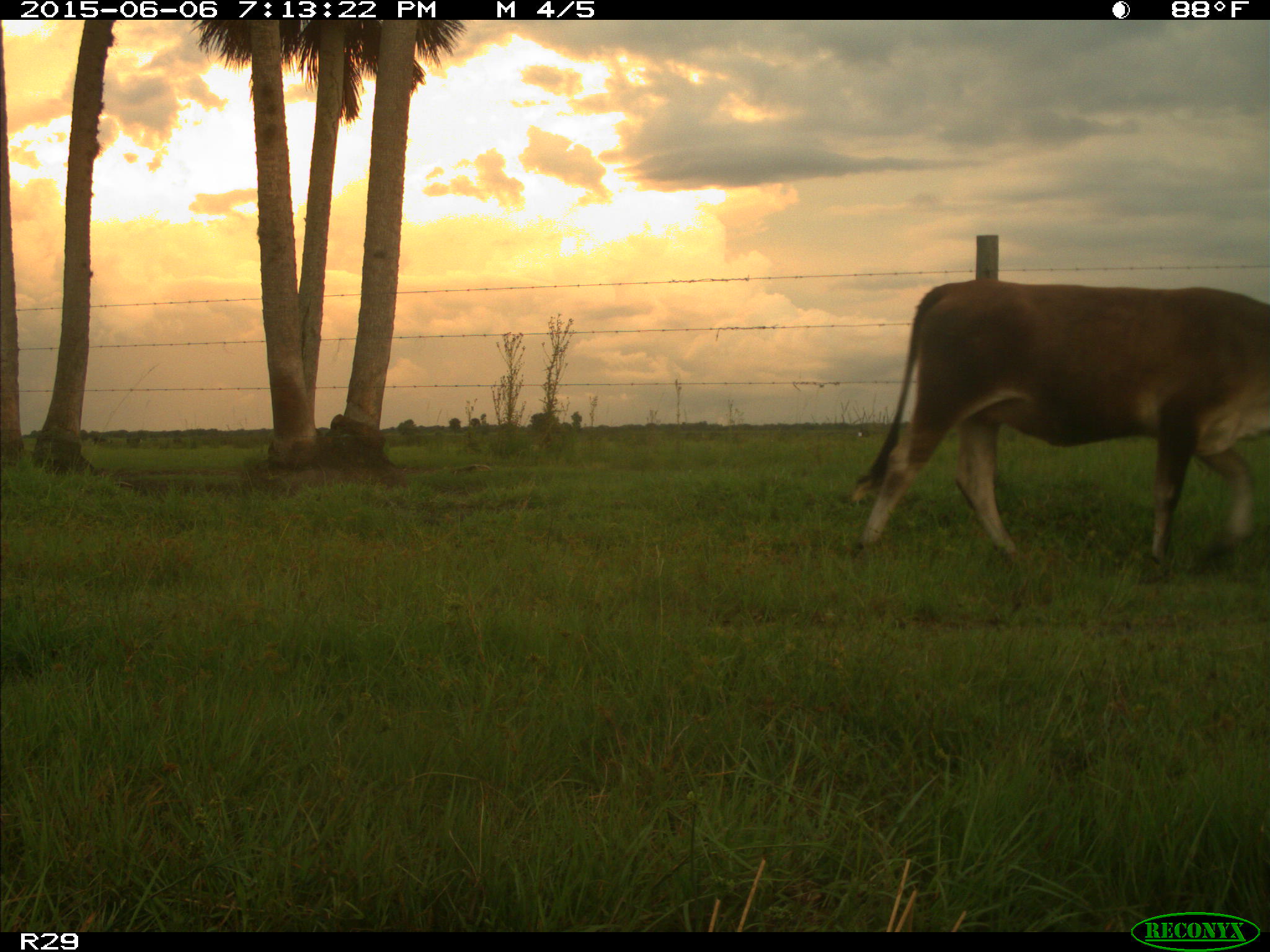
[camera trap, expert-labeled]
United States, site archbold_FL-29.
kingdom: Animalia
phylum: Chordata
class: Mammalia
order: Artiodactyla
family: Bovidae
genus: Bos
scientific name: Bos taurus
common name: domestic cow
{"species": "Bos taurus (domestic cow)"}